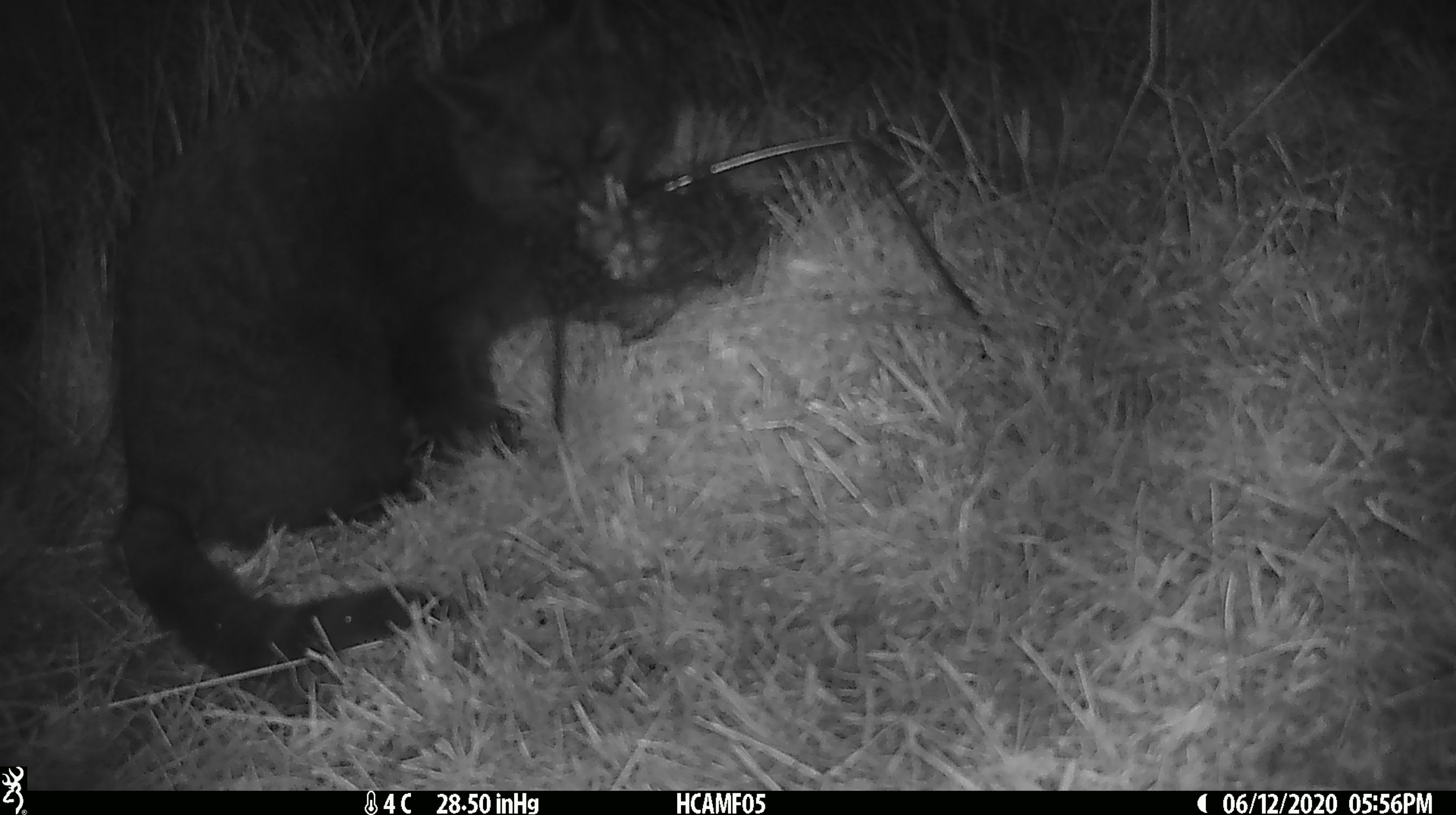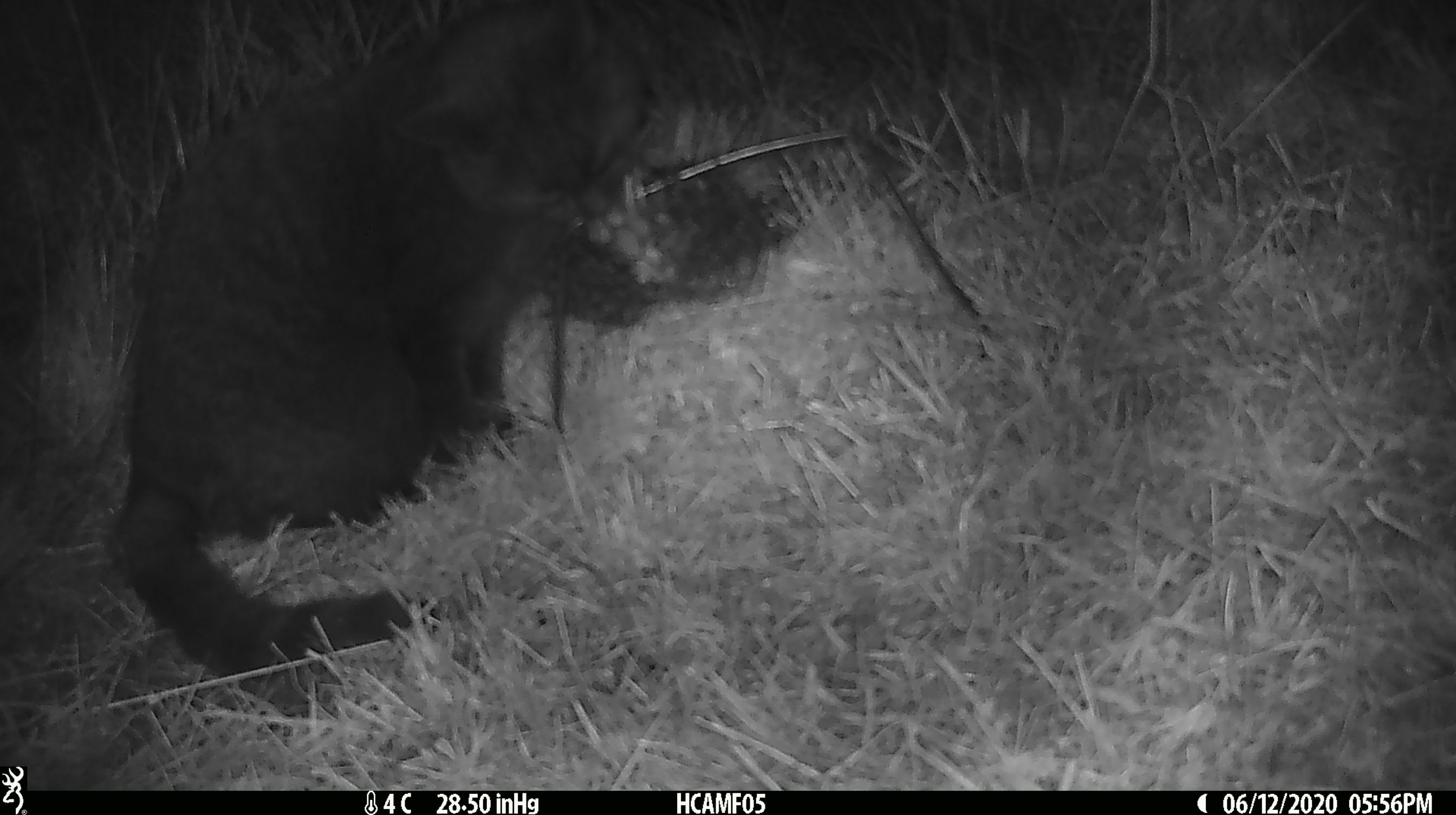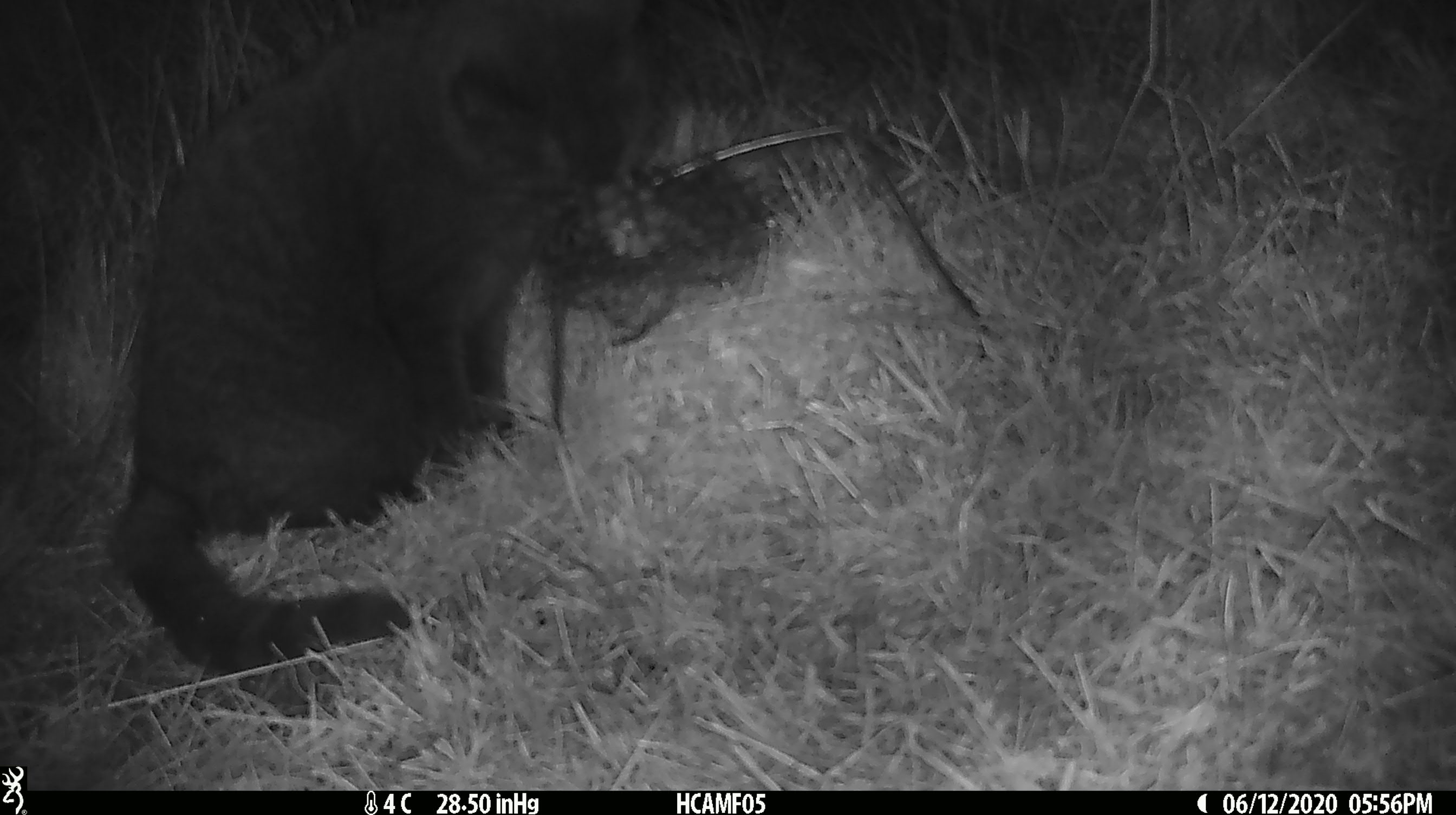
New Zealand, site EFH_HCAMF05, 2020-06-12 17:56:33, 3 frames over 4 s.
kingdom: Animalia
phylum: Chordata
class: Mammalia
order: Carnivora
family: Felidae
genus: Felis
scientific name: Felis catus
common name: domestic cat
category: cat